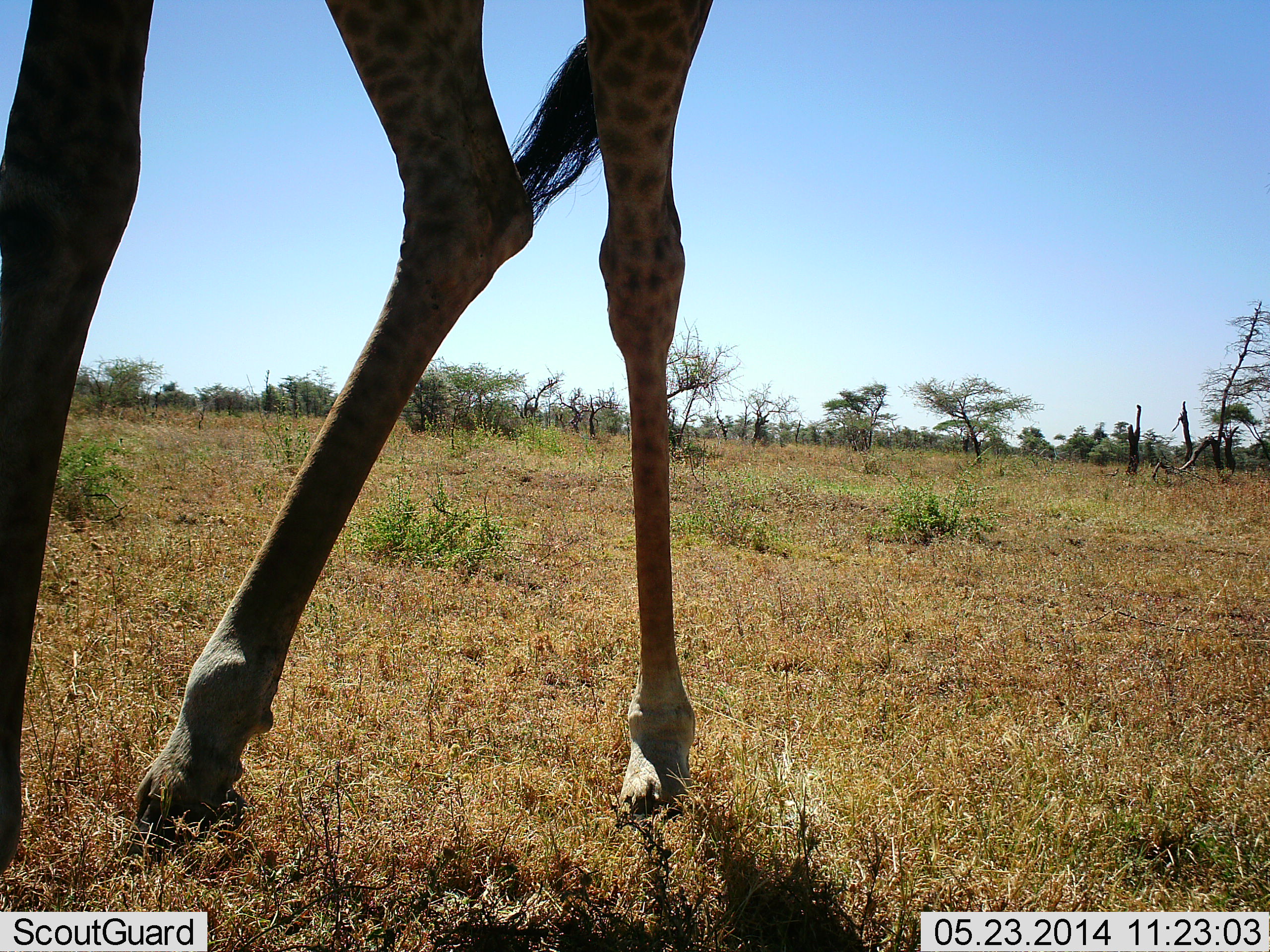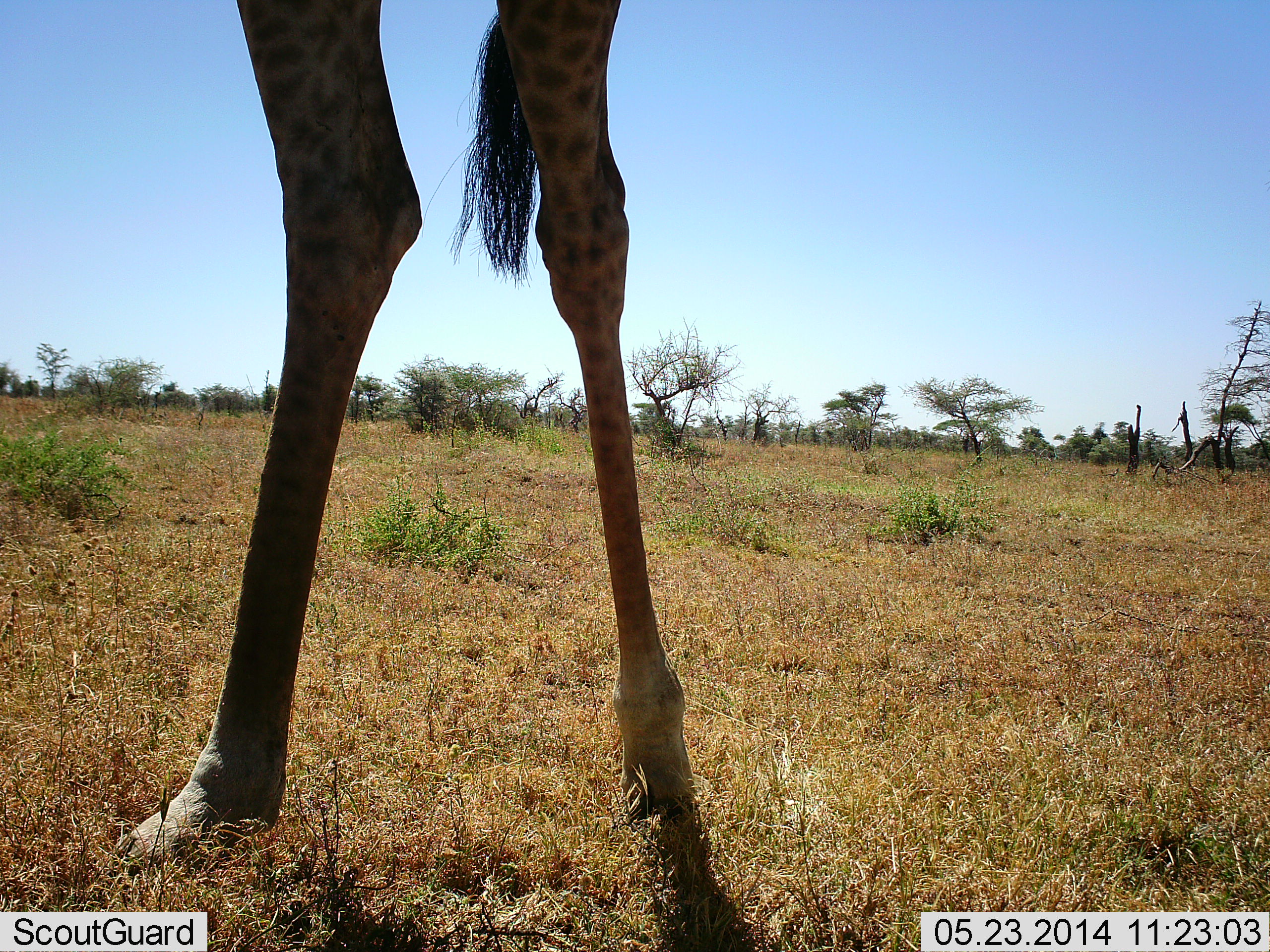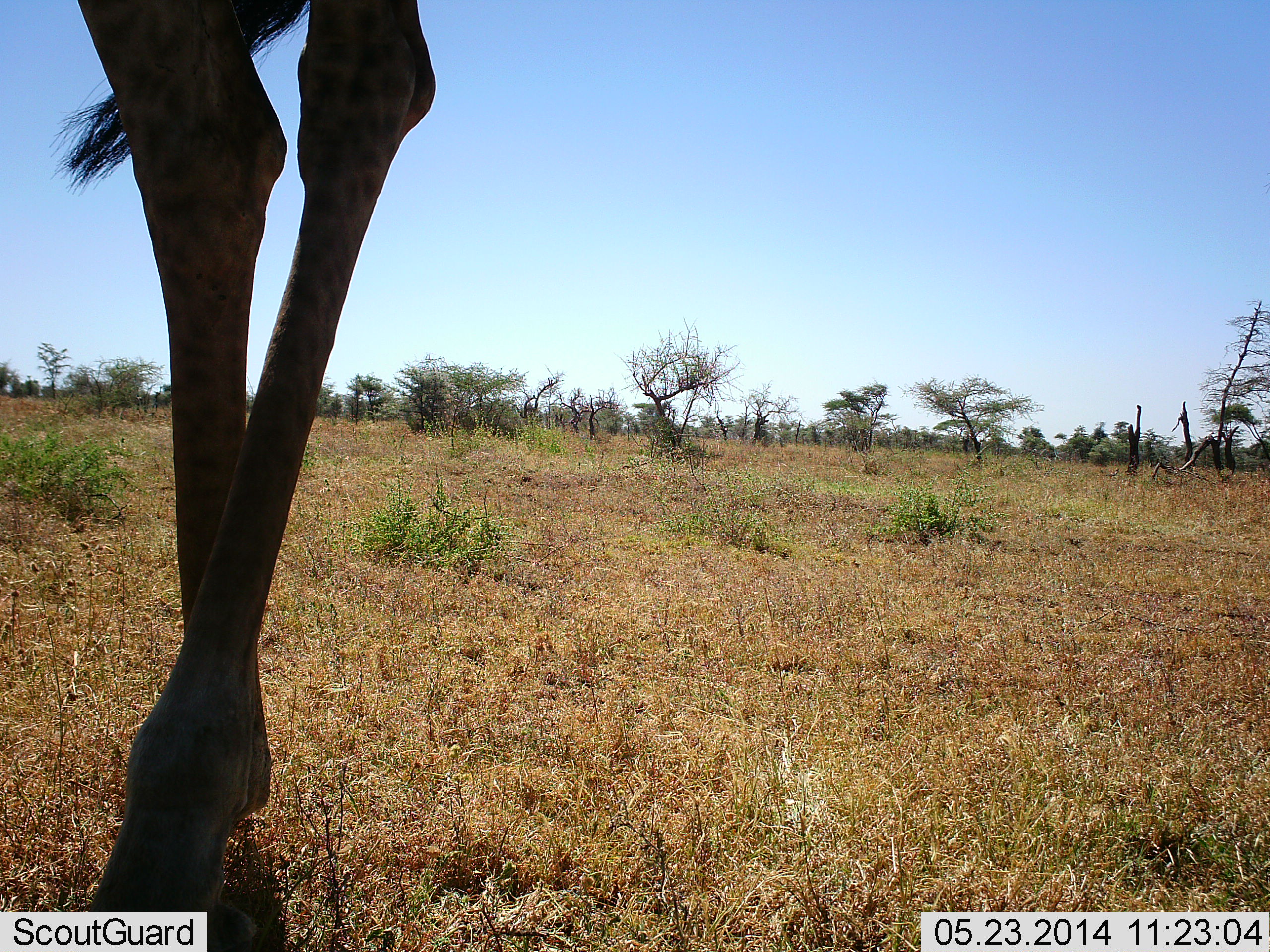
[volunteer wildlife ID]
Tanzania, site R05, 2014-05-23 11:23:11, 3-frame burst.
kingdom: Animalia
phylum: Chordata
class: Mammalia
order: Artiodactyla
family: Giraffidae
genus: Giraffa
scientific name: Giraffa camelopardalis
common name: giraffe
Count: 1.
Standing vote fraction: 30%.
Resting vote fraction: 0%.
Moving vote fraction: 60%.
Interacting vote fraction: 0%.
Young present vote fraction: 0%.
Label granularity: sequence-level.